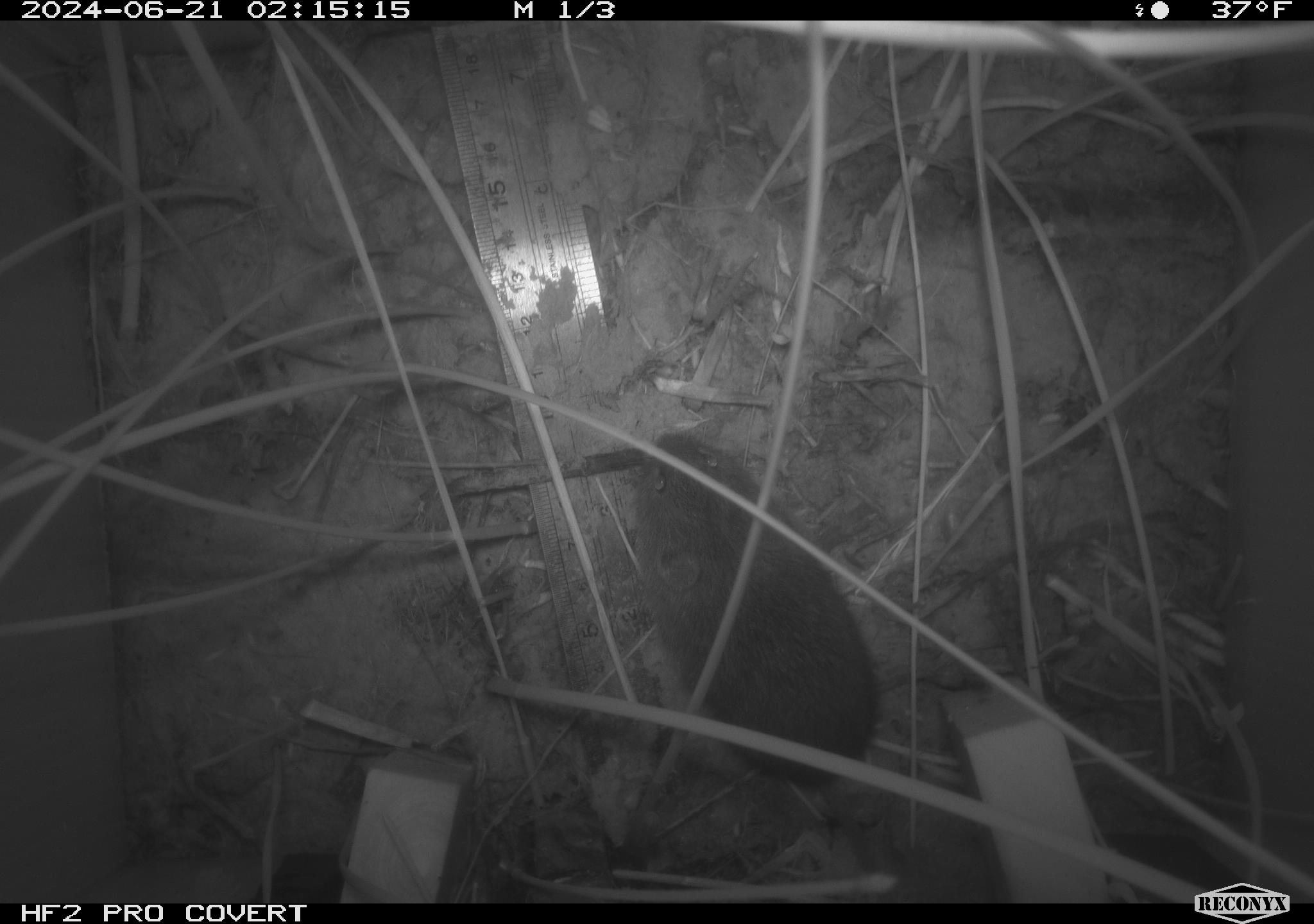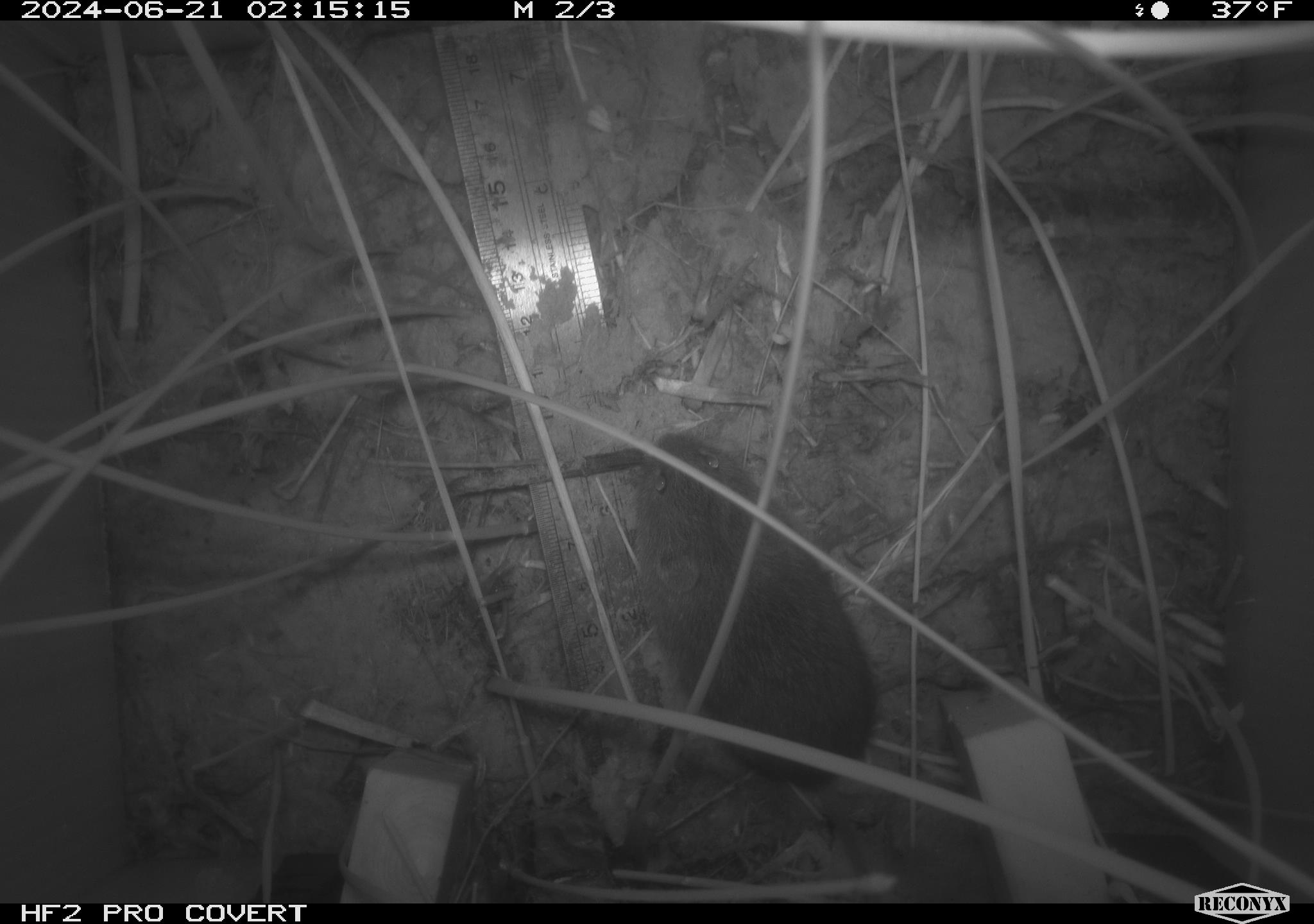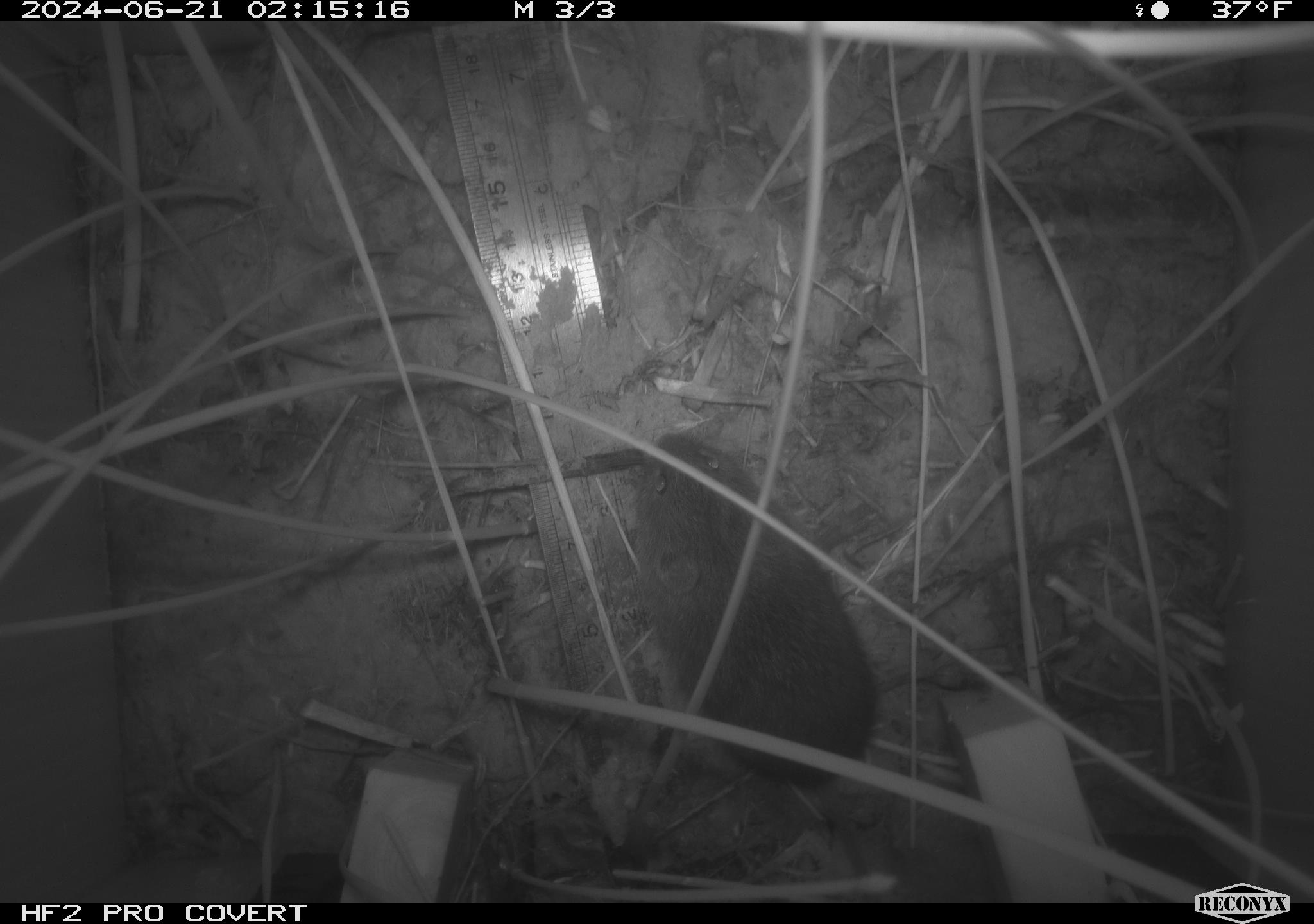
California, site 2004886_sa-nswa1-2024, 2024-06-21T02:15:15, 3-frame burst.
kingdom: Animalia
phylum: Chordata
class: Mammalia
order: Rodentia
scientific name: Rodentia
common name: rodent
Rodent (Rodentia).